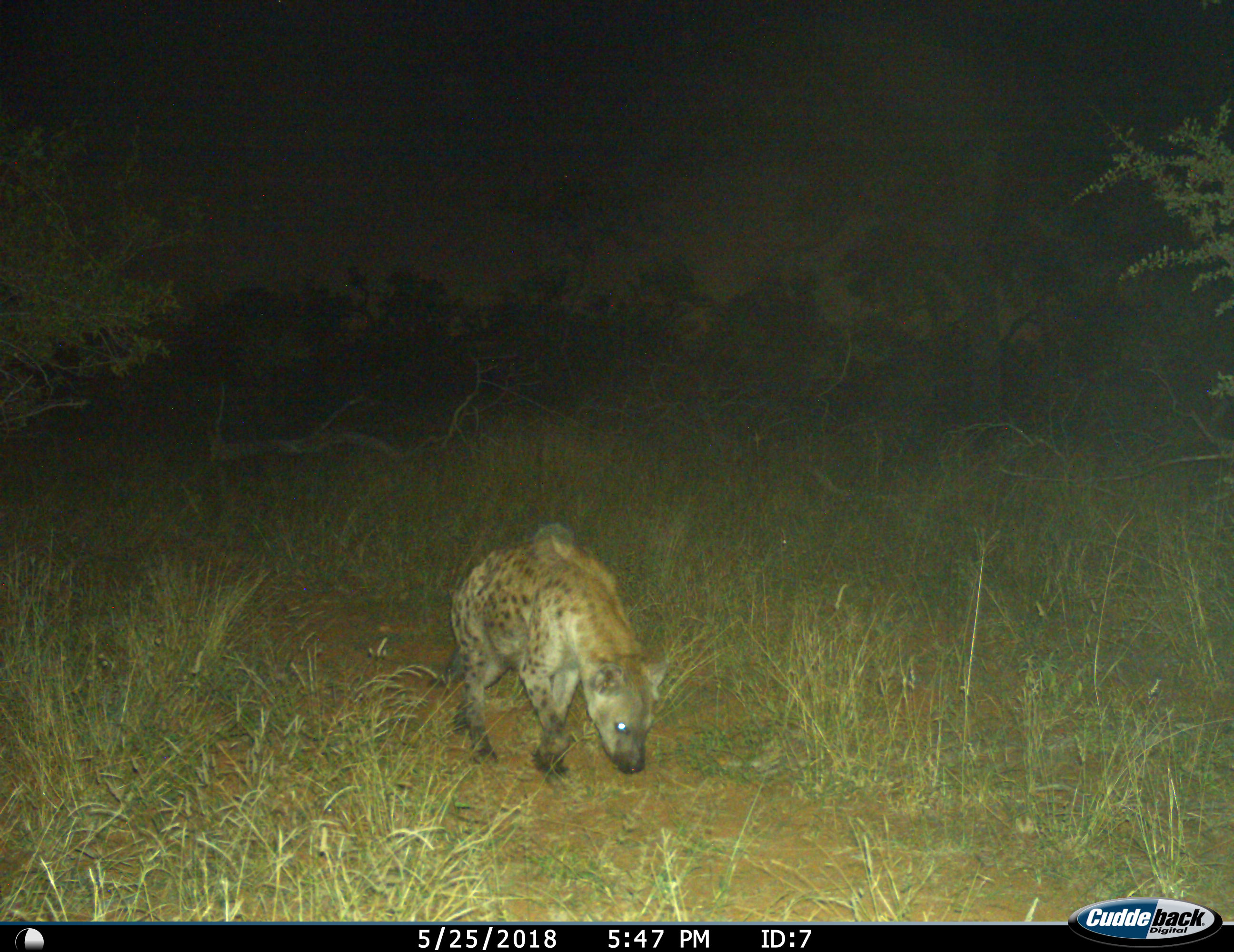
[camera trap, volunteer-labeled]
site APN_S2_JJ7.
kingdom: Animalia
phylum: Chordata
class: Mammalia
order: Carnivora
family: Hyaenidae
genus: Crocuta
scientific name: Crocuta crocuta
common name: spotted hyena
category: hyenaspotted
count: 1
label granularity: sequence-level